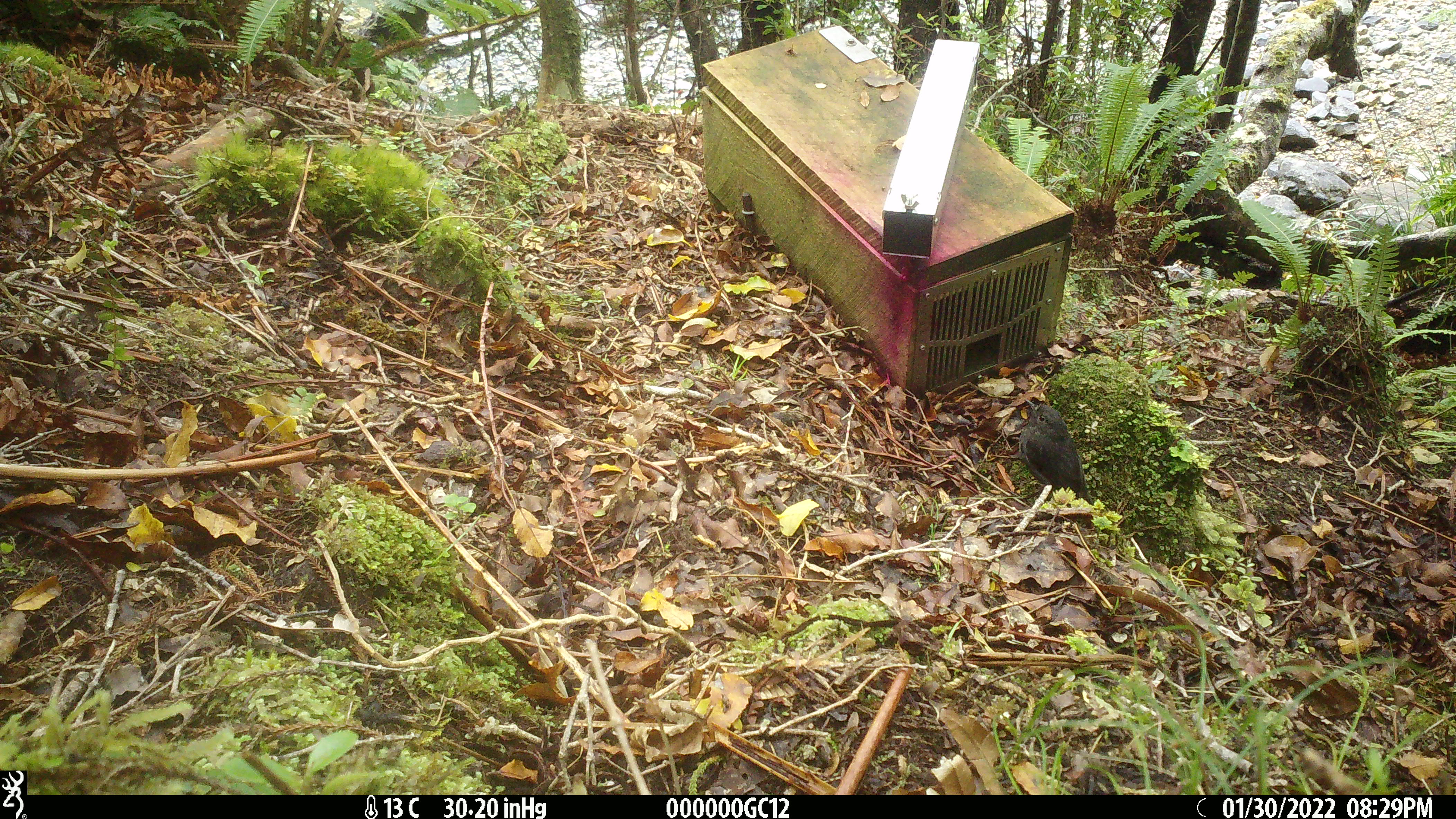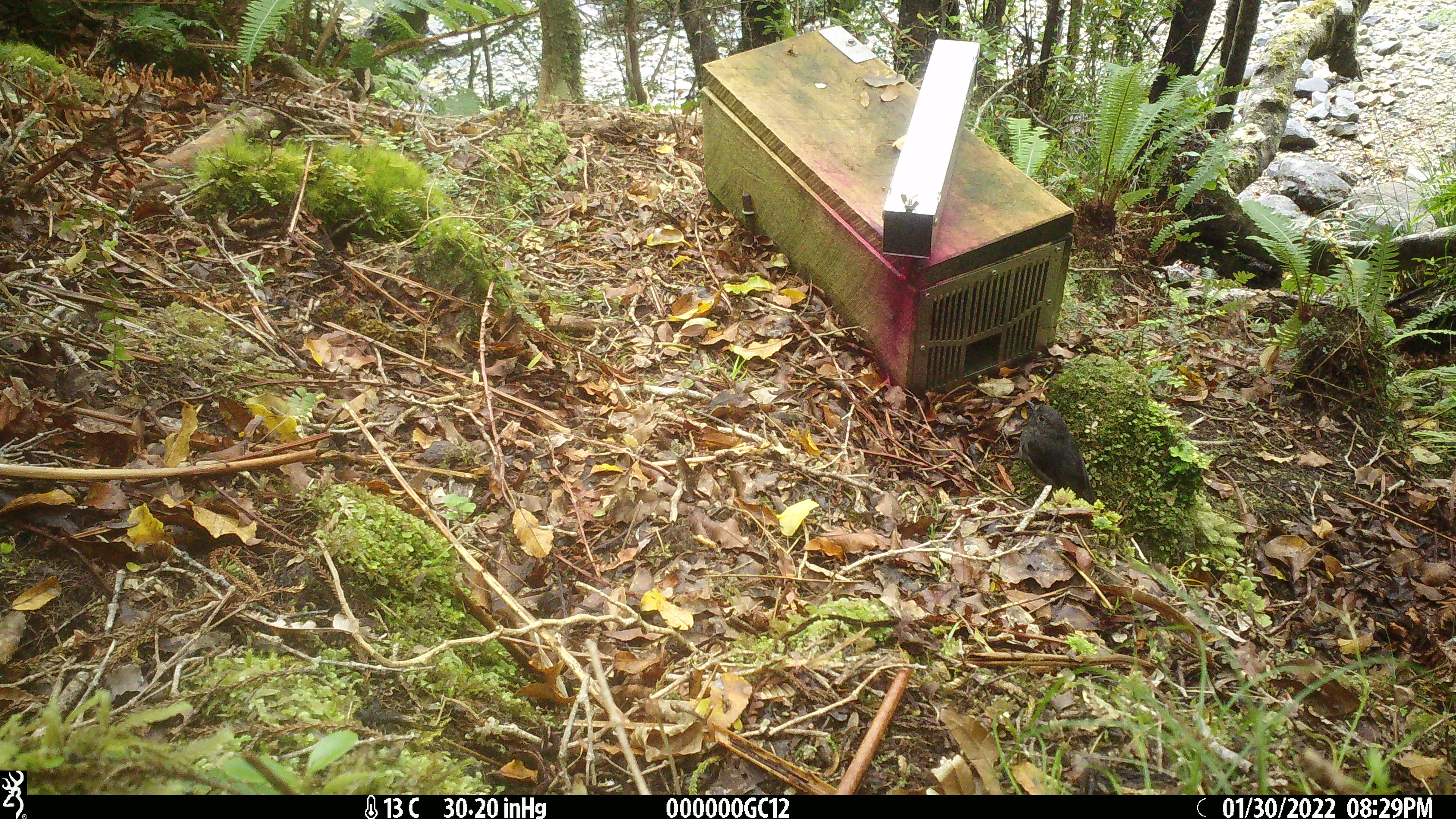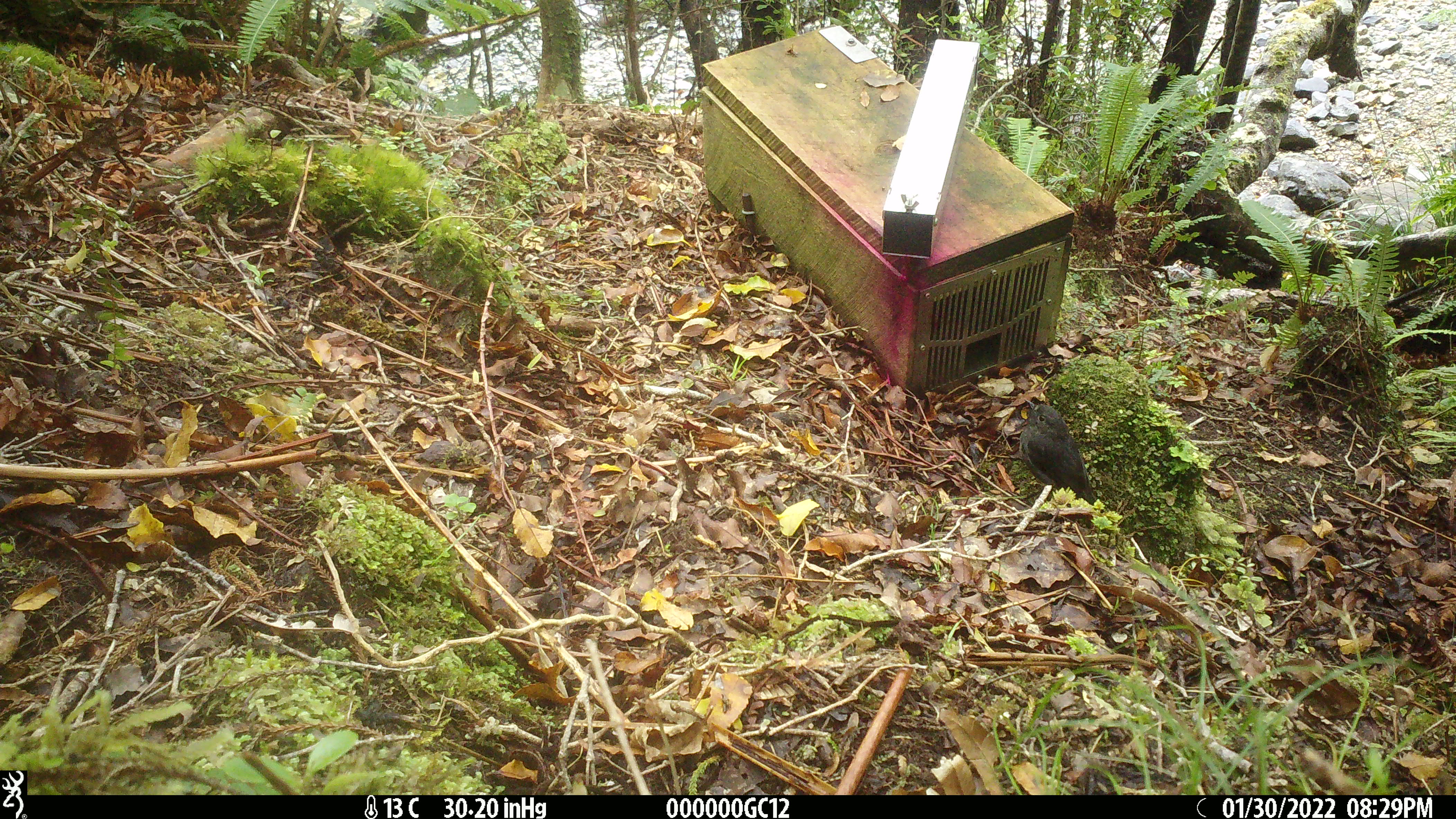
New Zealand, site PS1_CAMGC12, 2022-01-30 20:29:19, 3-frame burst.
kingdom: Animalia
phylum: Chordata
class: Aves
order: Passeriformes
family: Petroicidae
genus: Petroica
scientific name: Petroica australis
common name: new zealand robin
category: robin